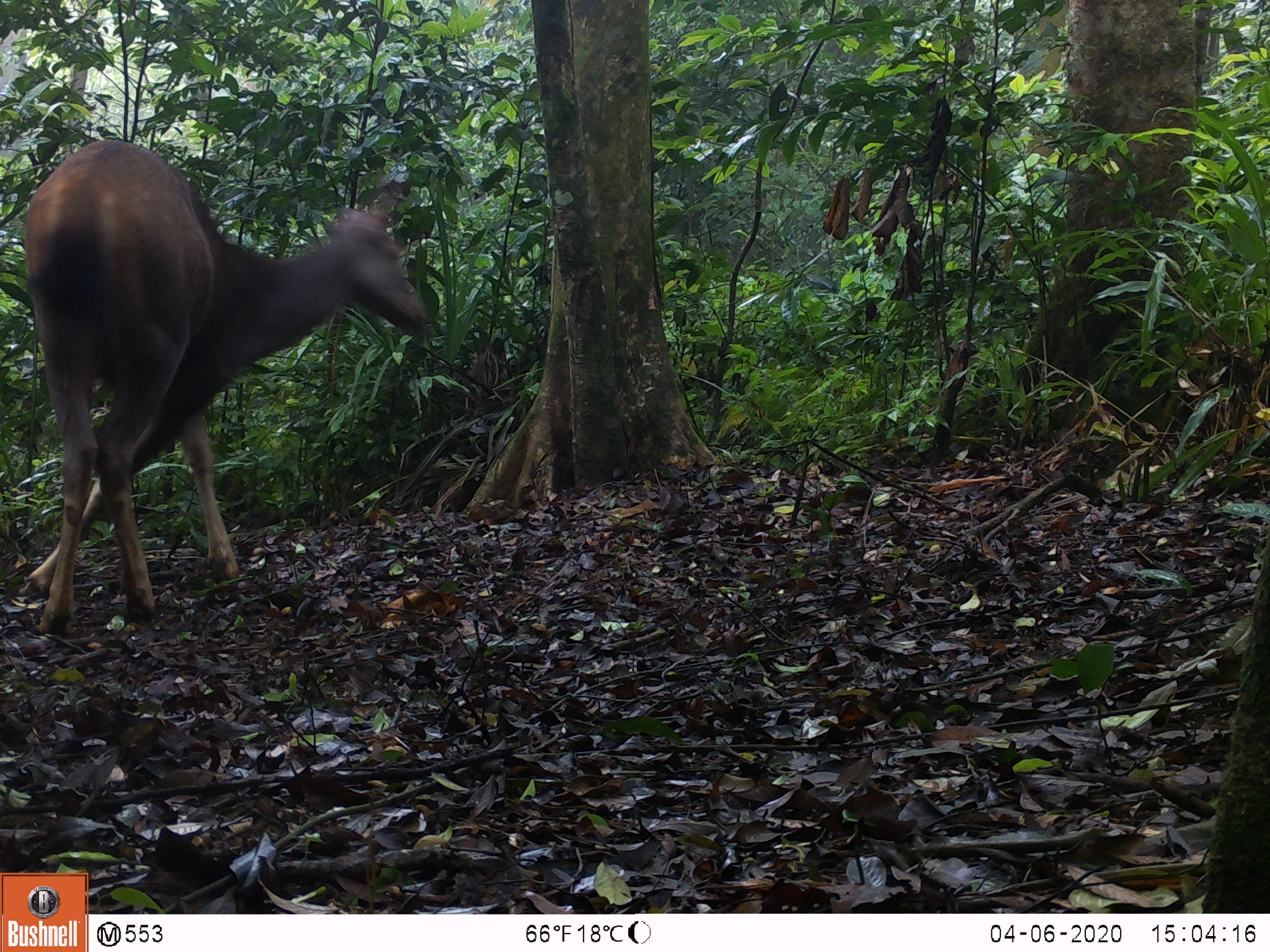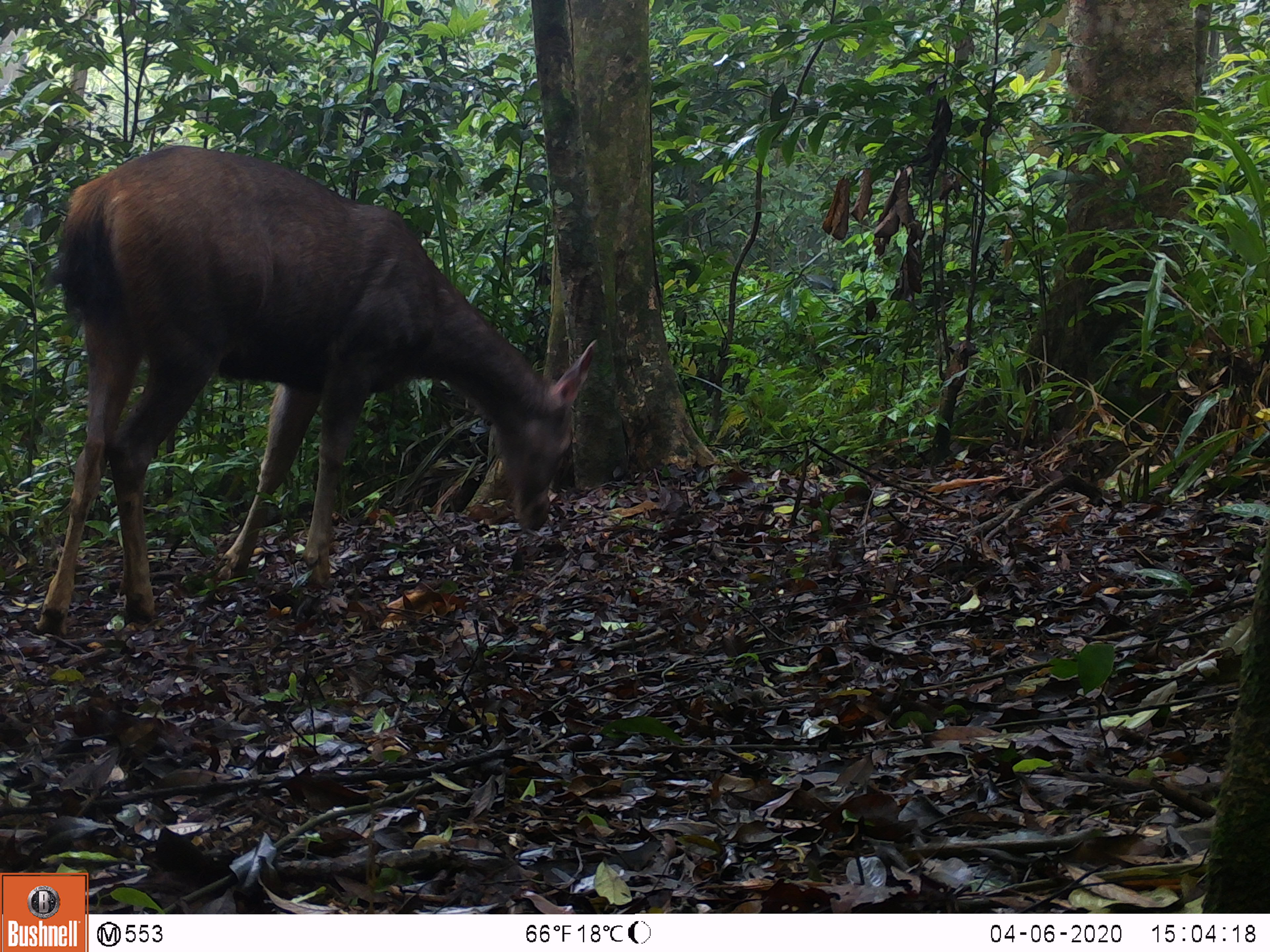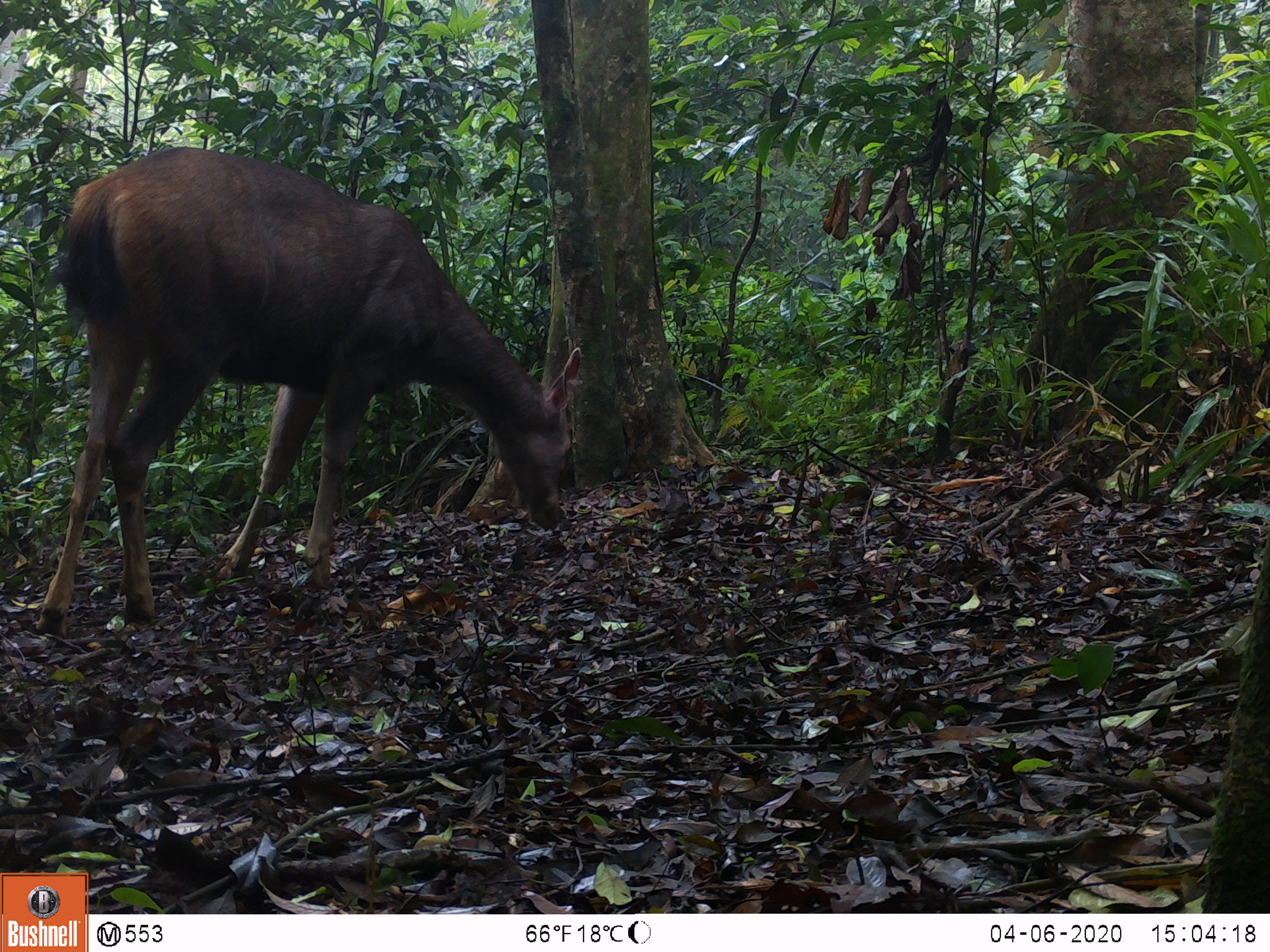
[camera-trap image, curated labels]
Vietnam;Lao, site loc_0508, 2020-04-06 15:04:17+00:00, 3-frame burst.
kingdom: Animalia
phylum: Chordata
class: Mammalia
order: Artiodactyla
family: Cervidae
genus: Rusa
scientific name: Rusa unicolor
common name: sambar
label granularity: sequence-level